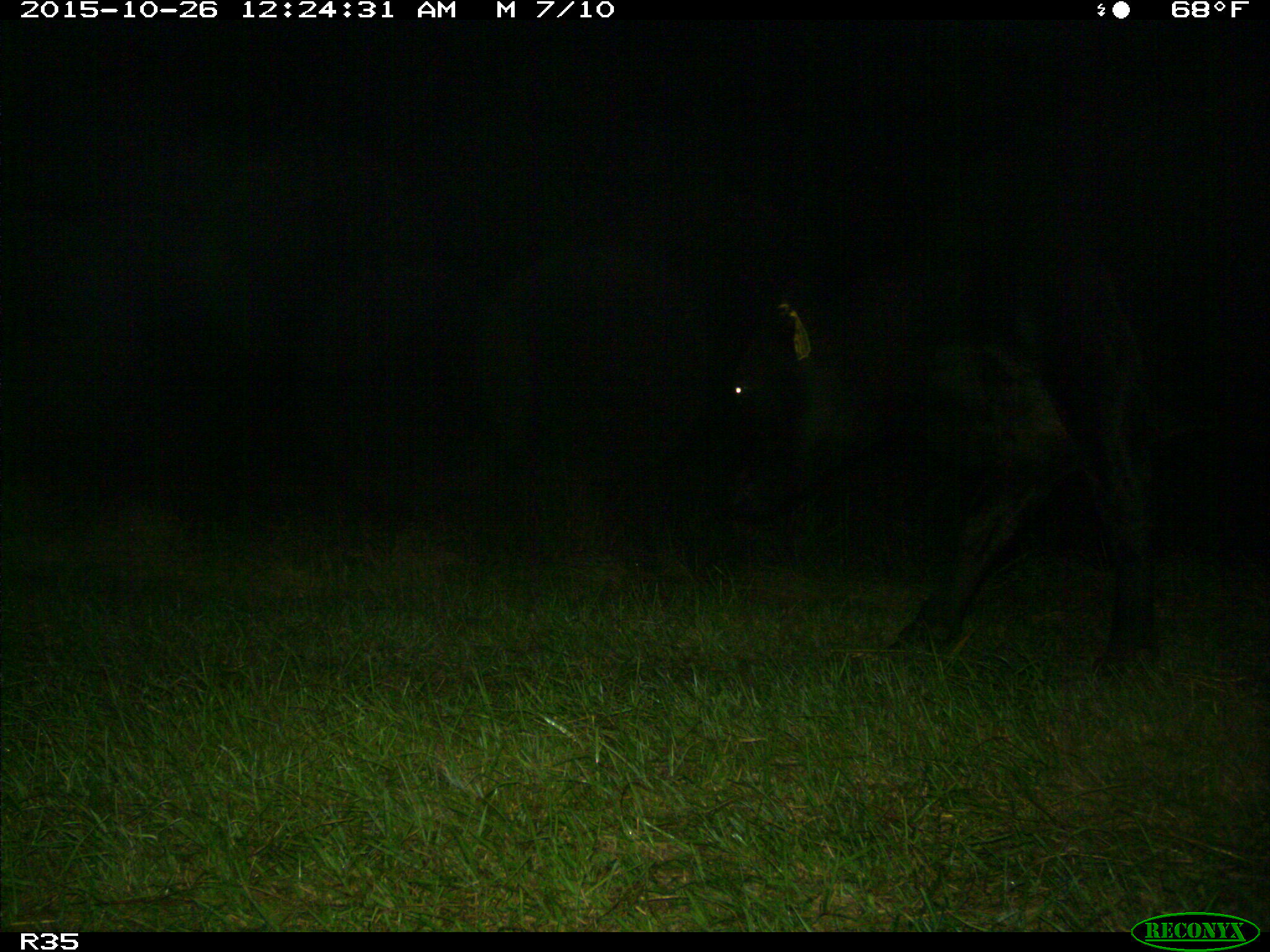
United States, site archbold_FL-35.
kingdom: Animalia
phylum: Chordata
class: Mammalia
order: Artiodactyla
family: Bovidae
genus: Bos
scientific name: Bos taurus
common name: domestic cow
Bos taurus (domestic cow).